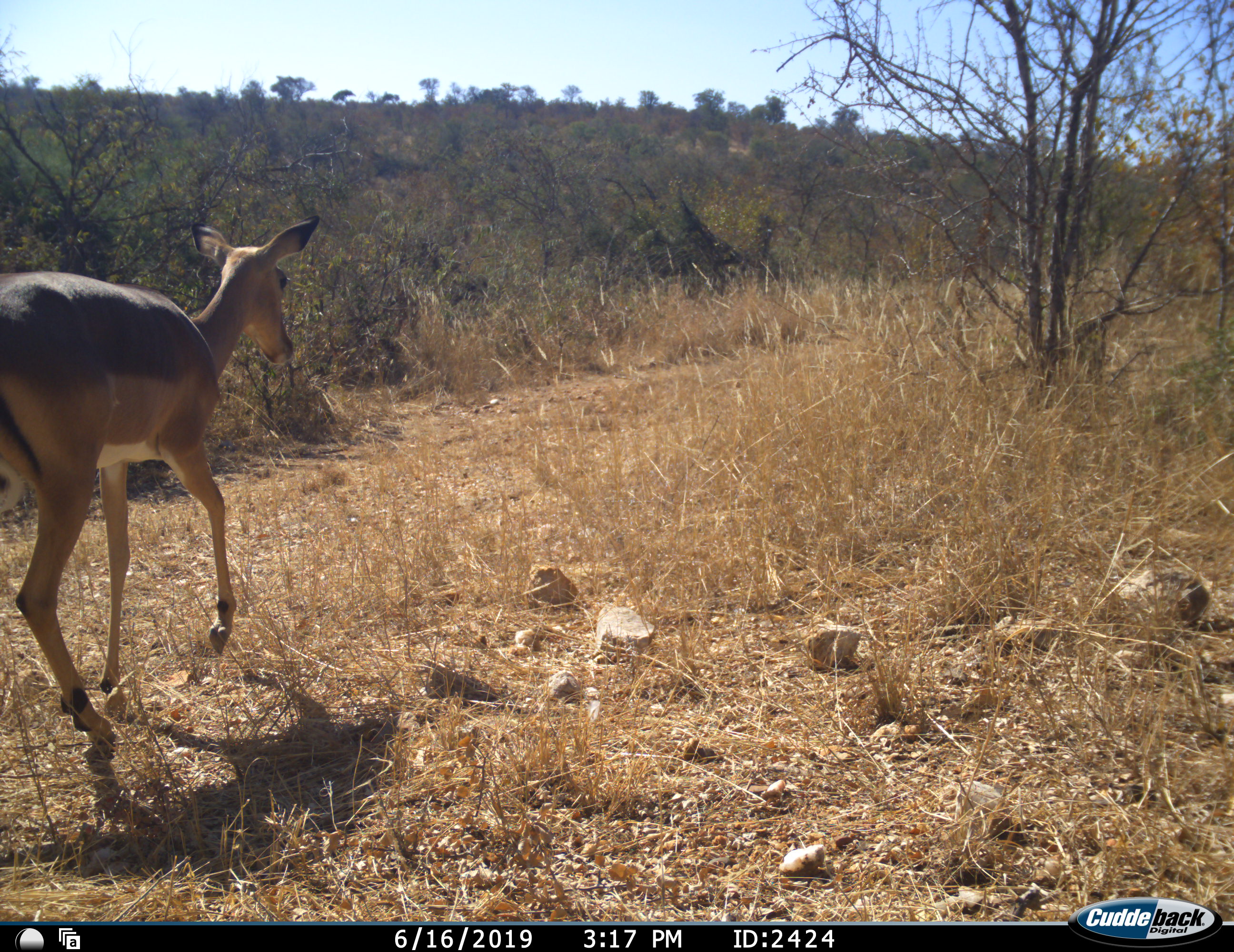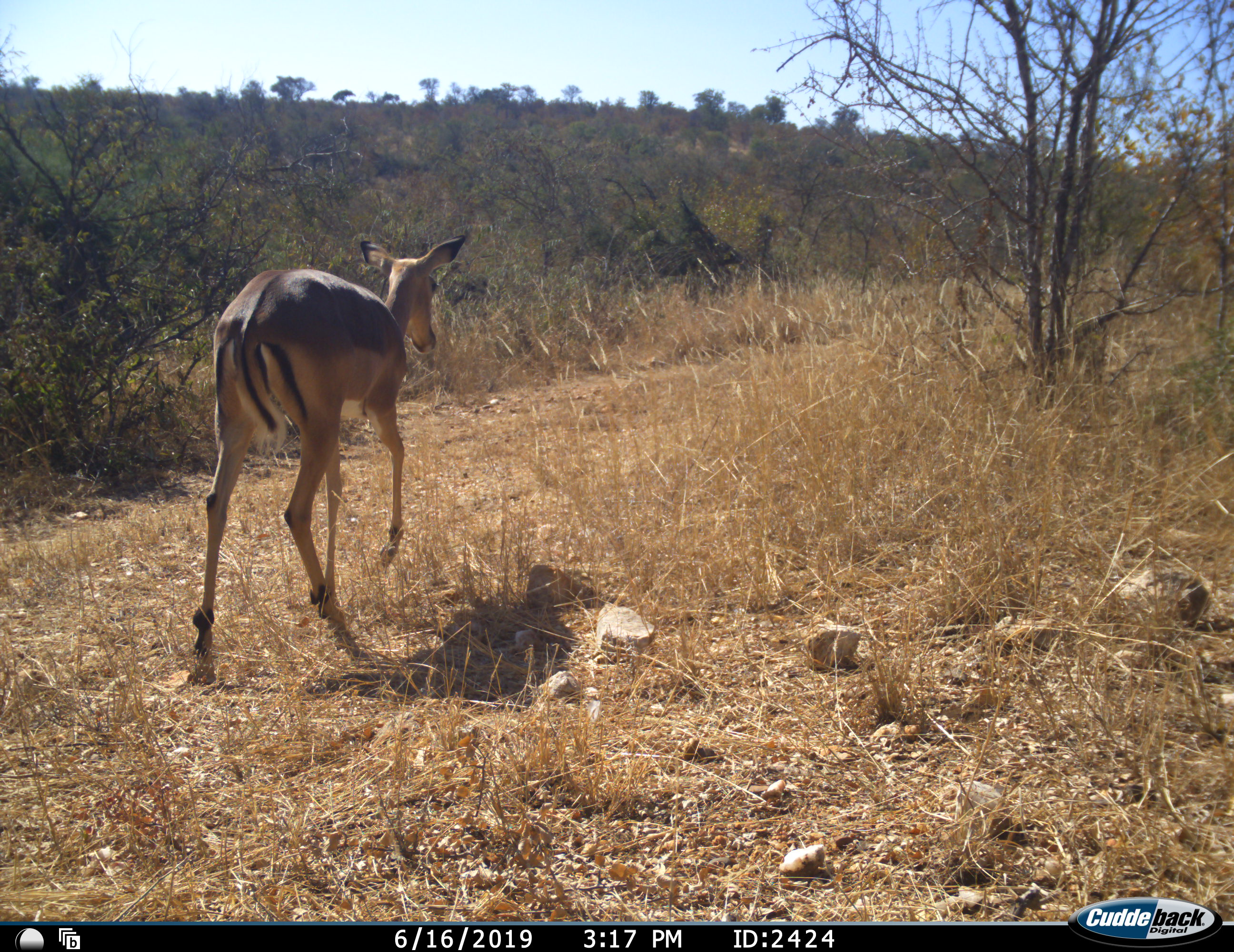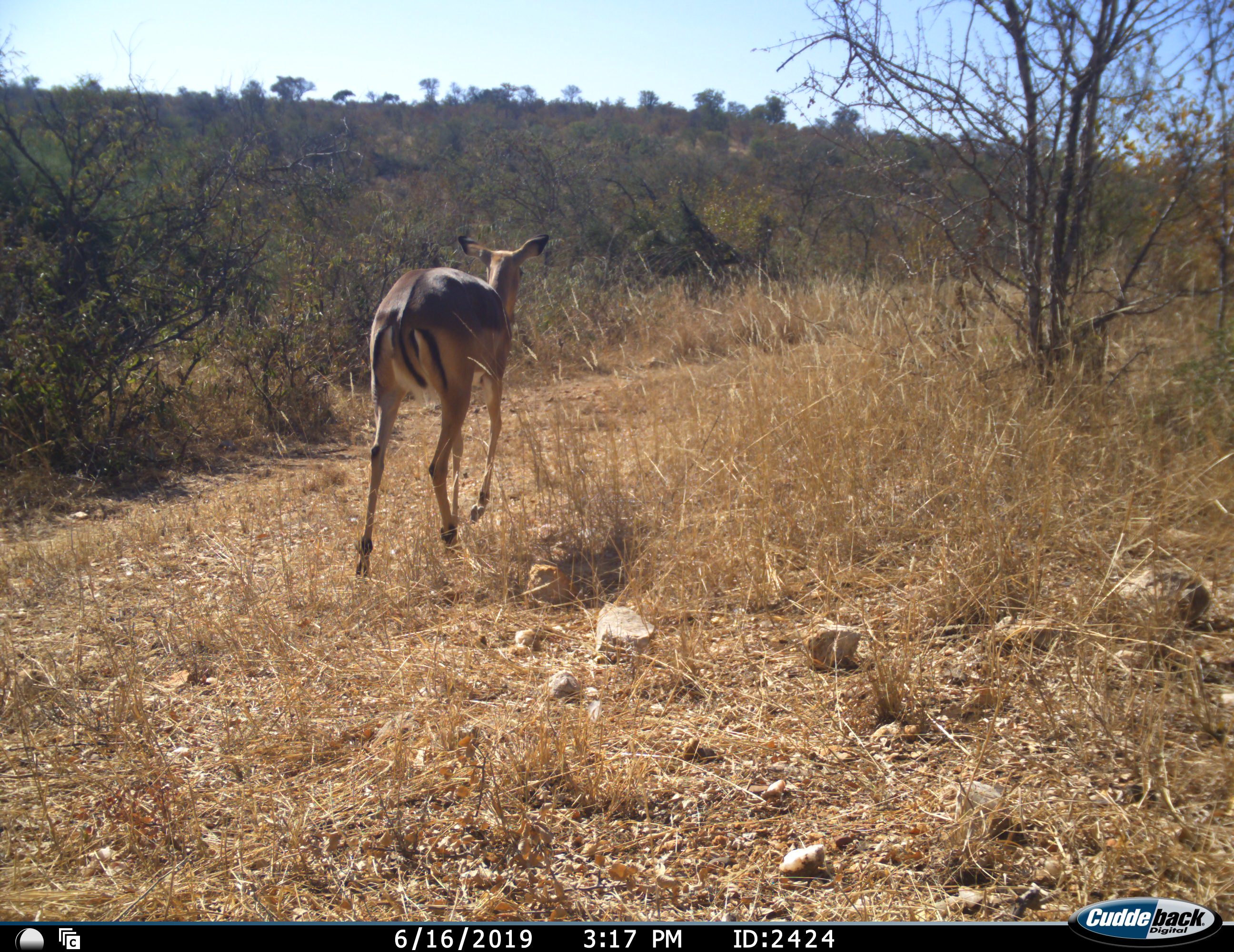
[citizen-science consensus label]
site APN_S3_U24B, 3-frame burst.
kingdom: Animalia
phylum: Chordata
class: Mammalia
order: Artiodactyla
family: Bovidae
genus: Aepyceros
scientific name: Aepyceros melampus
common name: impala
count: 1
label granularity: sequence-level